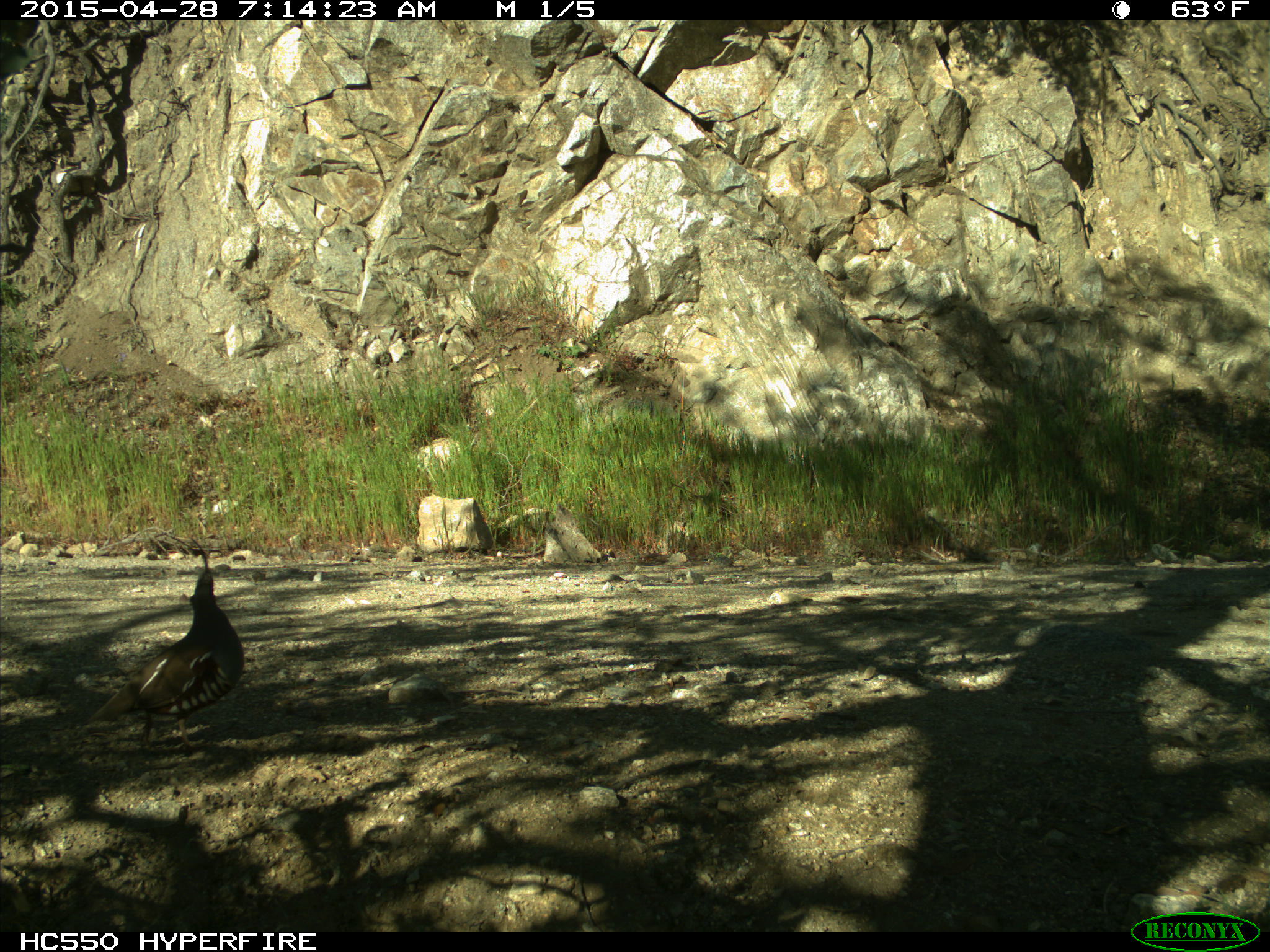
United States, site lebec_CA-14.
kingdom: Animalia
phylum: Chordata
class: Aves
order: Galliformes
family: Odontophoridae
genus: Callipepla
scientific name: Callipepla californica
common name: california quail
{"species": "Callipepla californica (california quail)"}